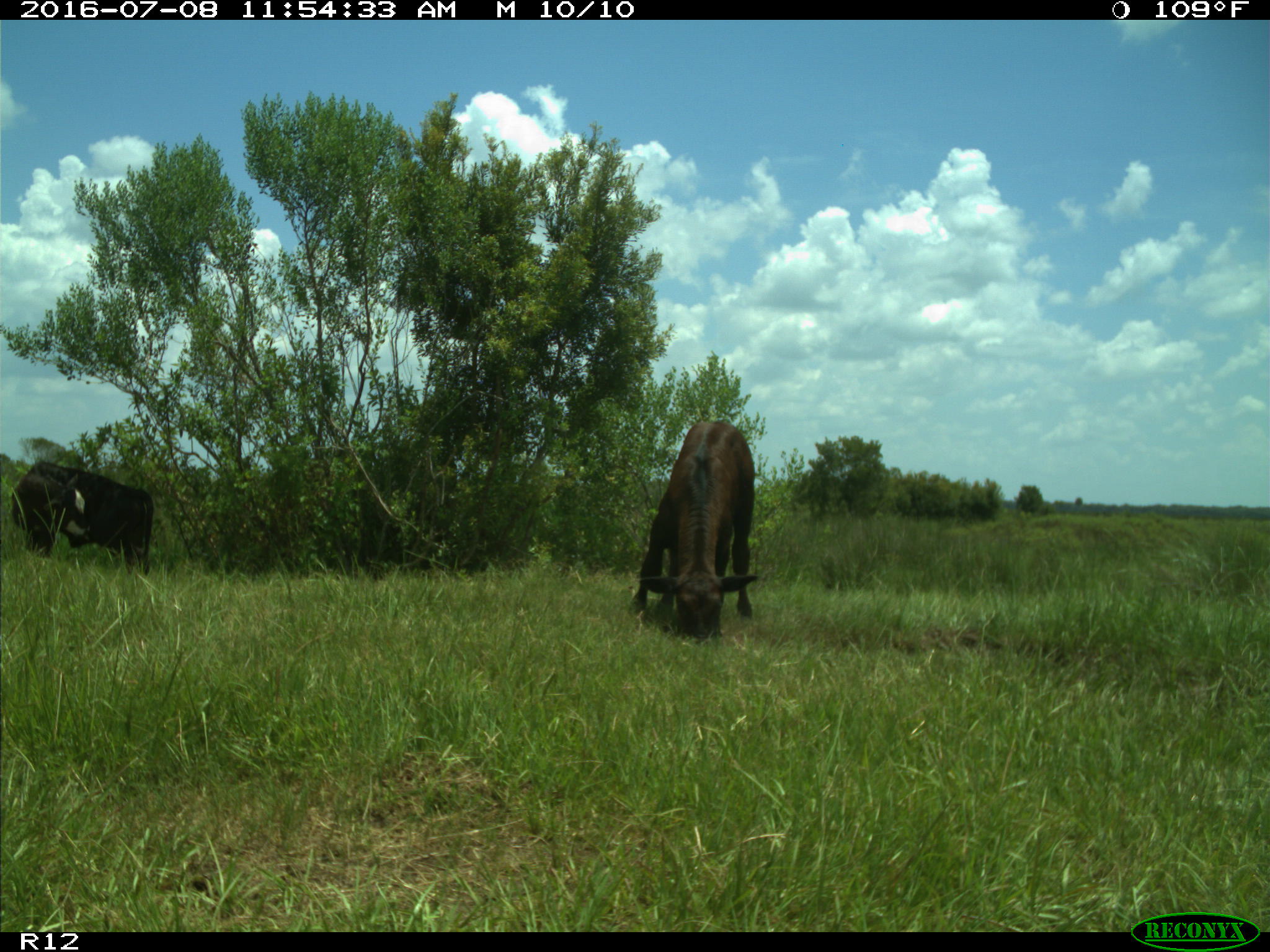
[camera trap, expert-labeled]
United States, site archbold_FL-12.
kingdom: Animalia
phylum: Chordata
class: Mammalia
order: Artiodactyla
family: Bovidae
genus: Bos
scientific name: Bos taurus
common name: domestic cow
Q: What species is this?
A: Bos taurus (domestic cow).